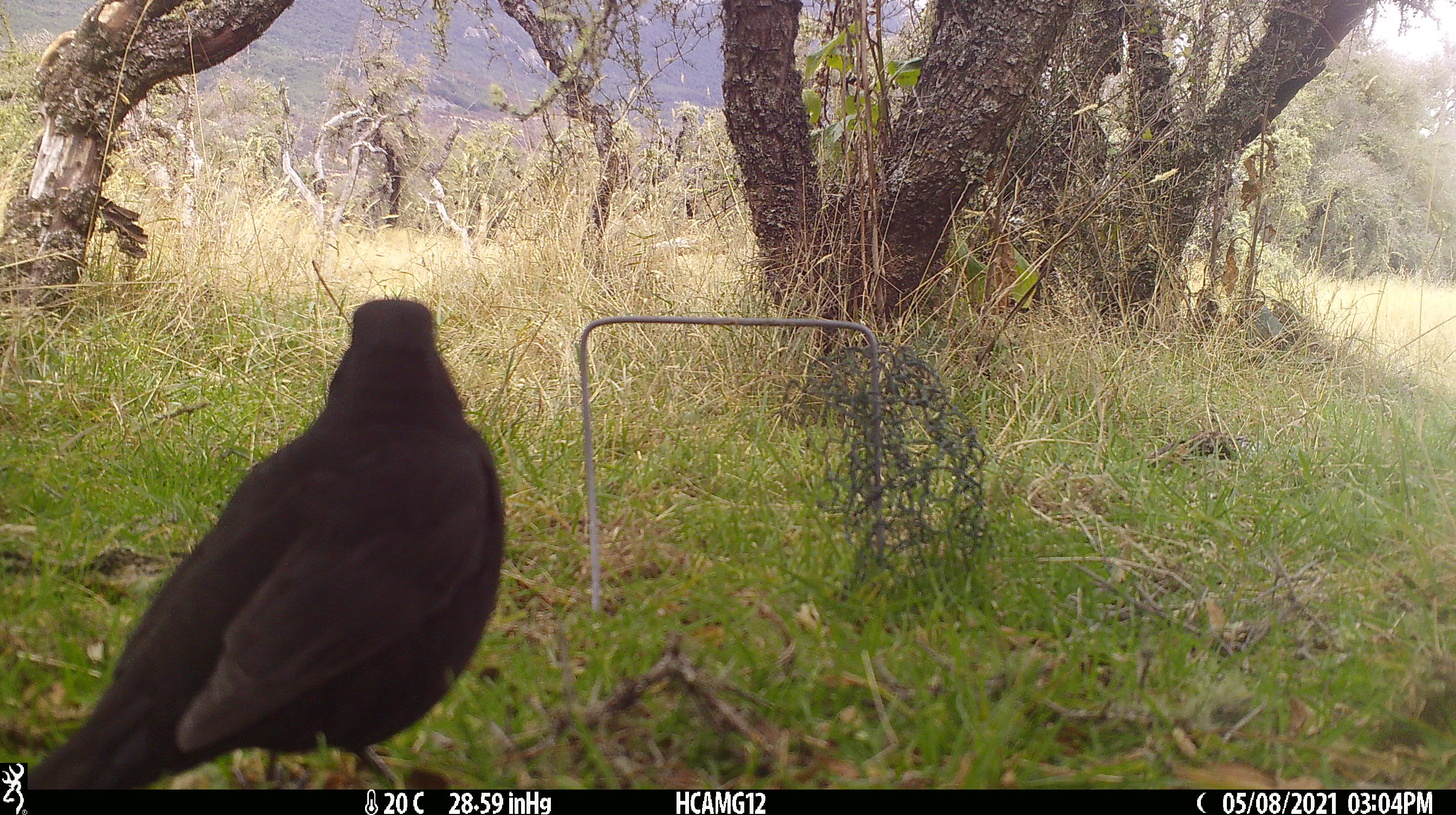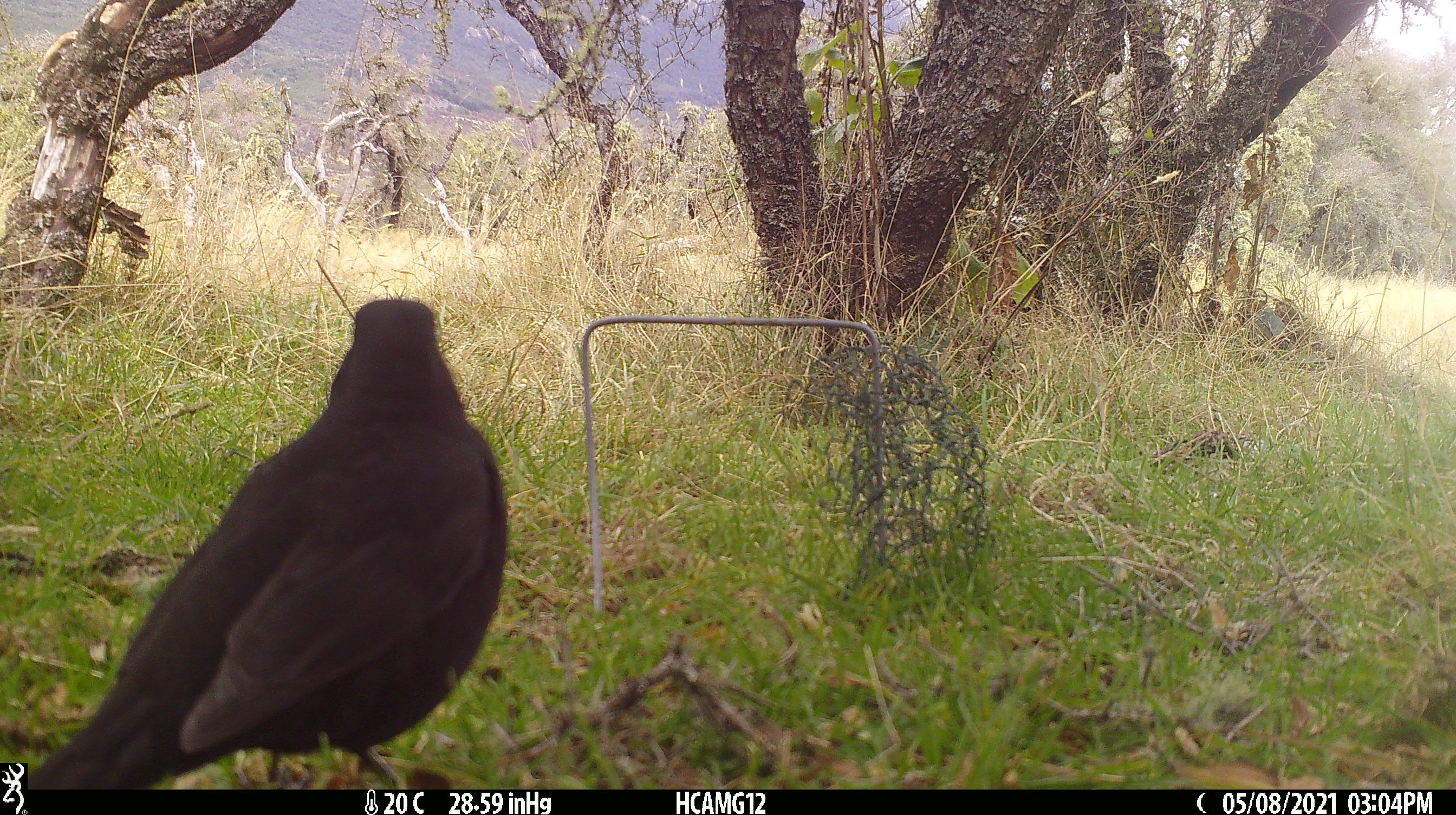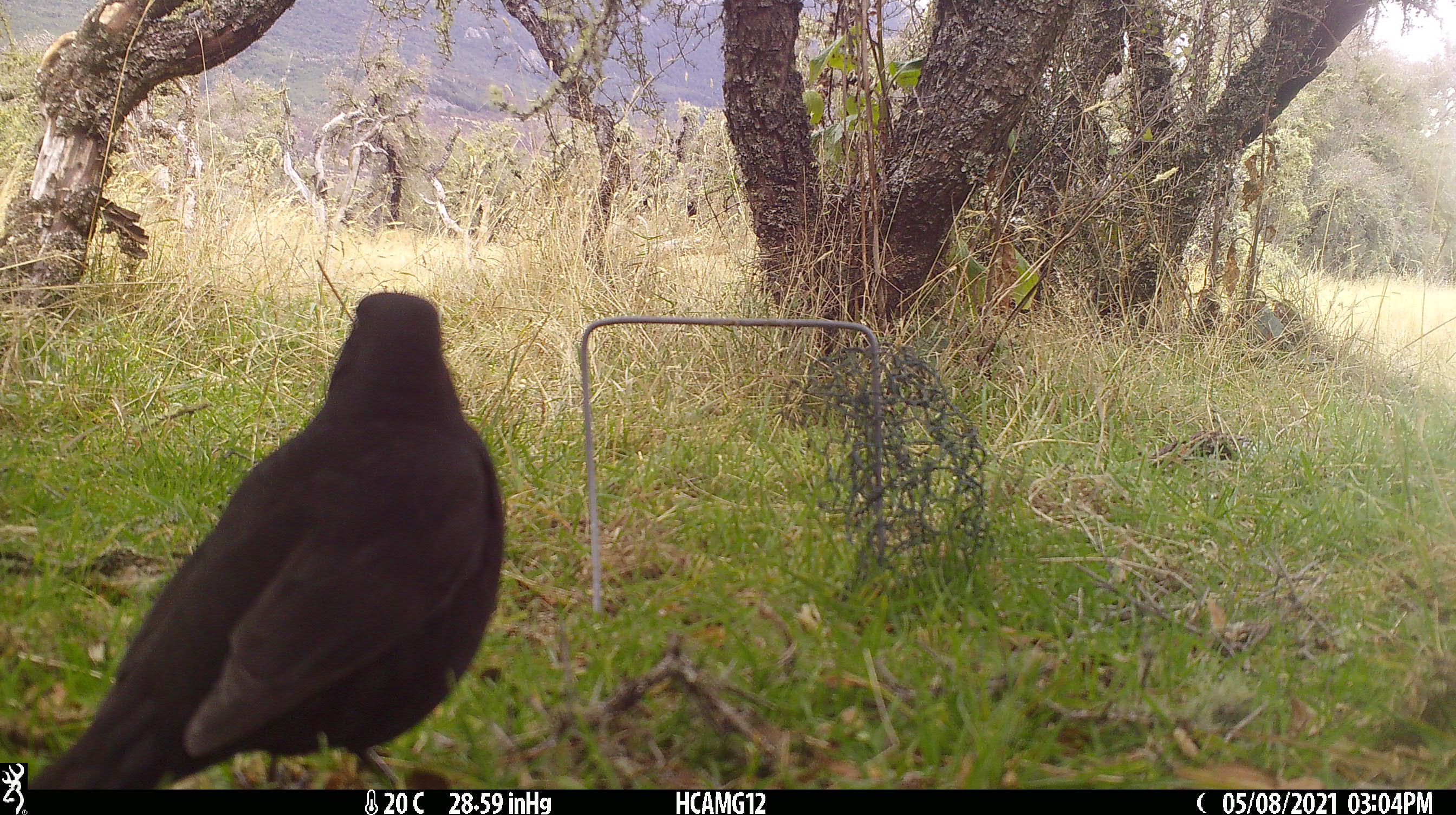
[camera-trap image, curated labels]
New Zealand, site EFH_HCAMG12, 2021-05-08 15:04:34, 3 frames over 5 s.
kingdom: Animalia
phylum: Chordata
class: Aves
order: Passeriformes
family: Turdidae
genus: Turdus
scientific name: Turdus merula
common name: eurasian blackbird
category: blackbird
Blackbird (eurasian blackbird) (Turdus merula).